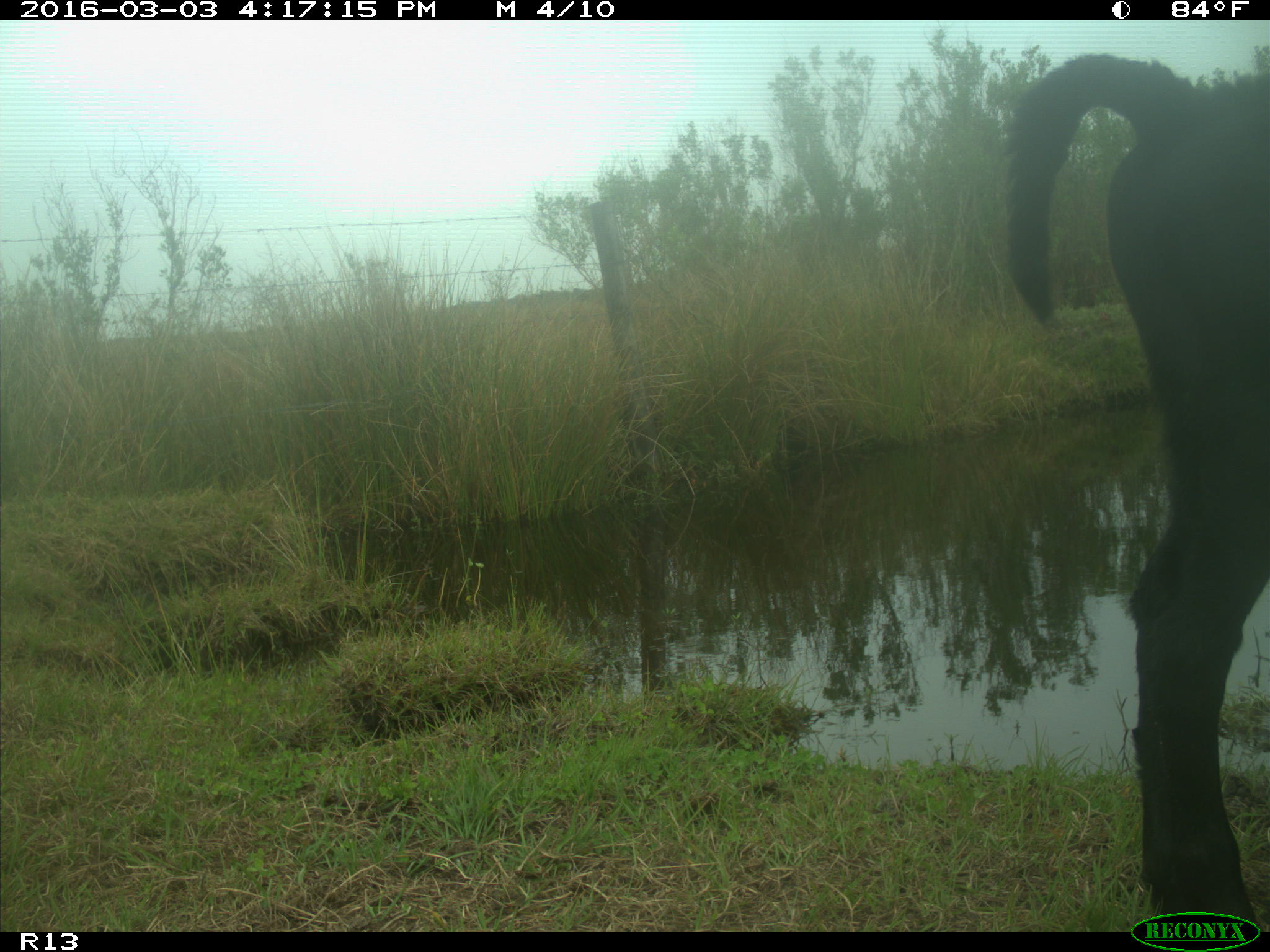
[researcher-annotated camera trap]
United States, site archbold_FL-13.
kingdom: Animalia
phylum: Chordata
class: Mammalia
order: Artiodactyla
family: Bovidae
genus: Bos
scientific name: Bos taurus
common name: domestic cow